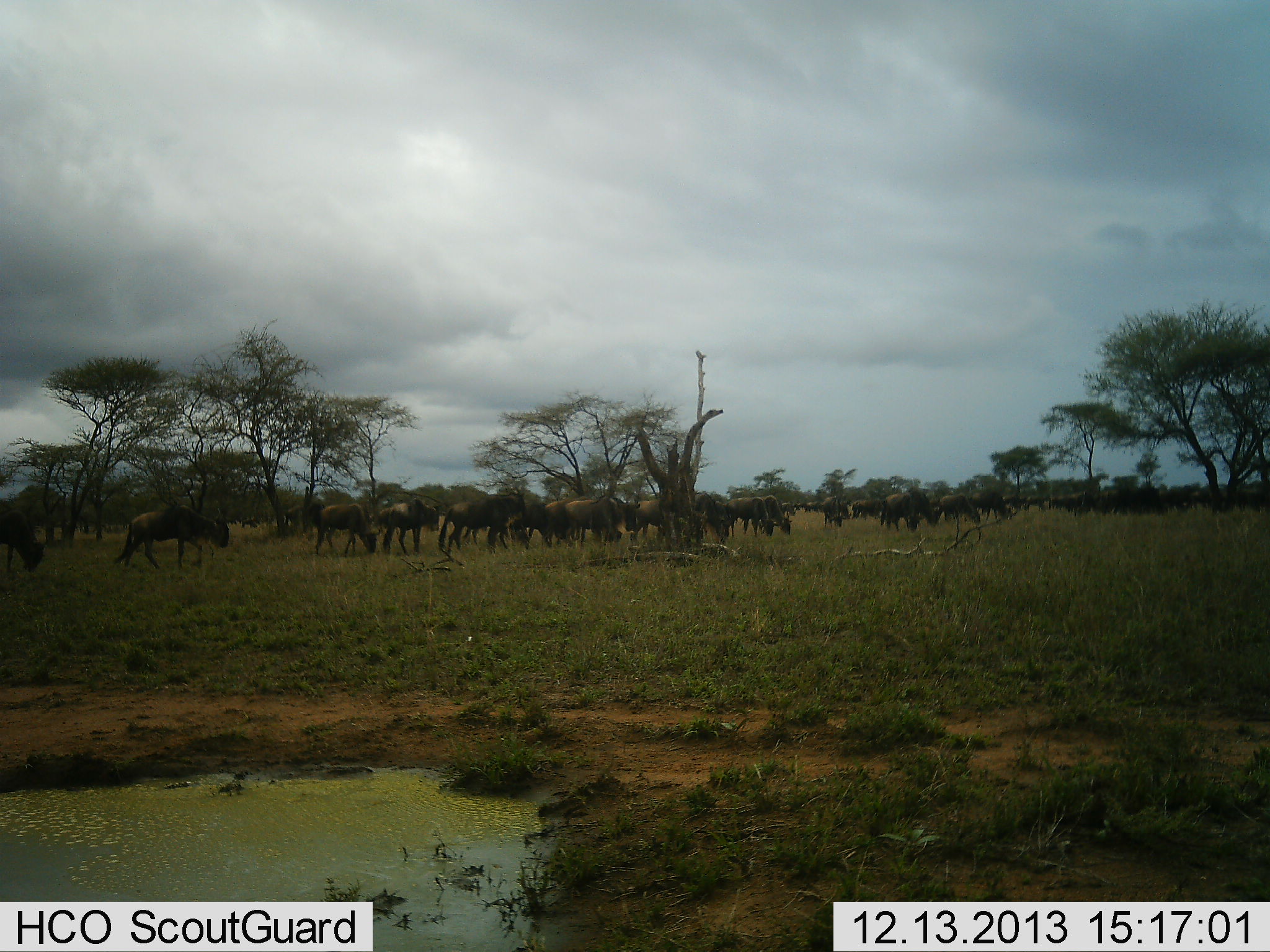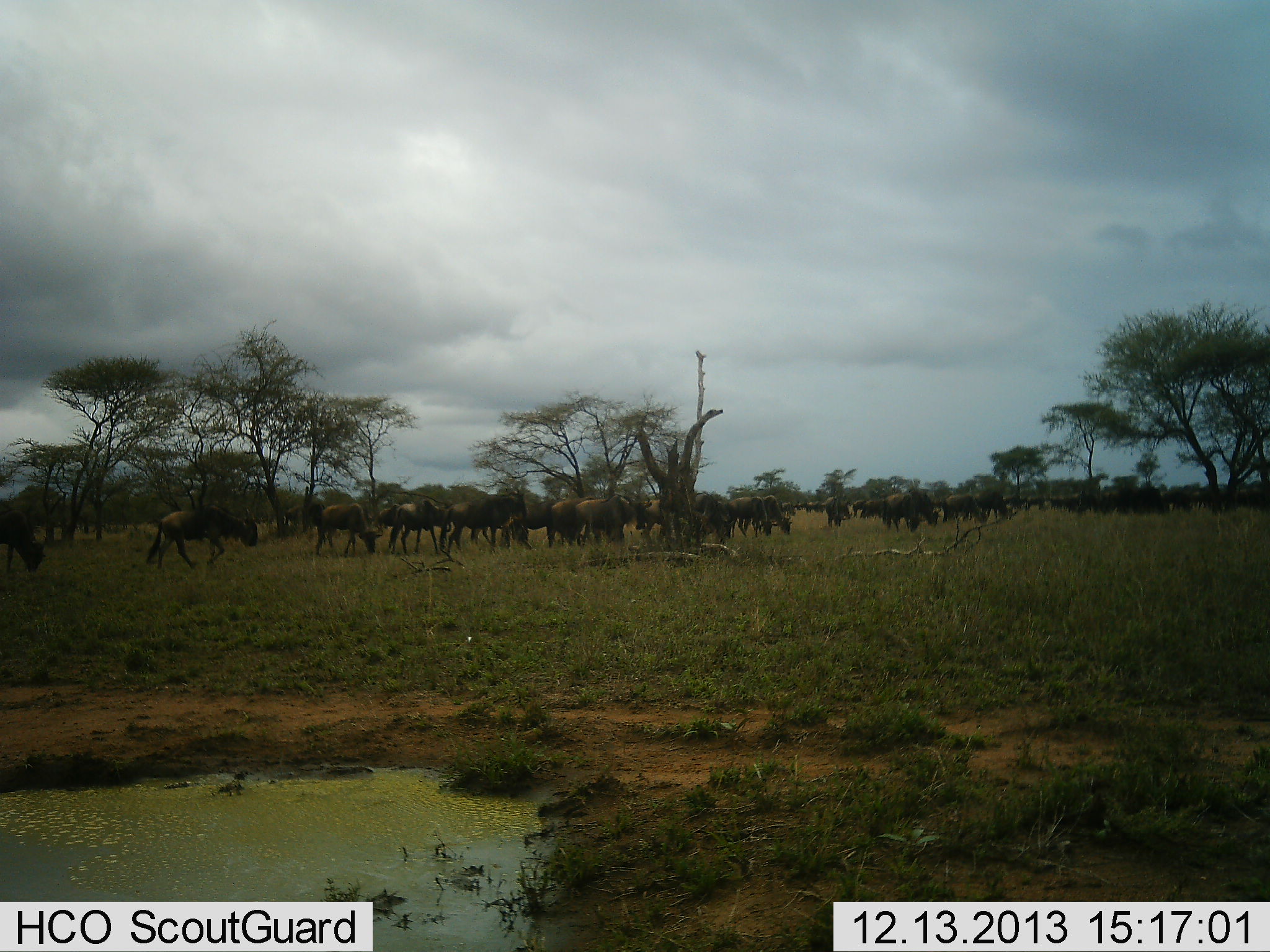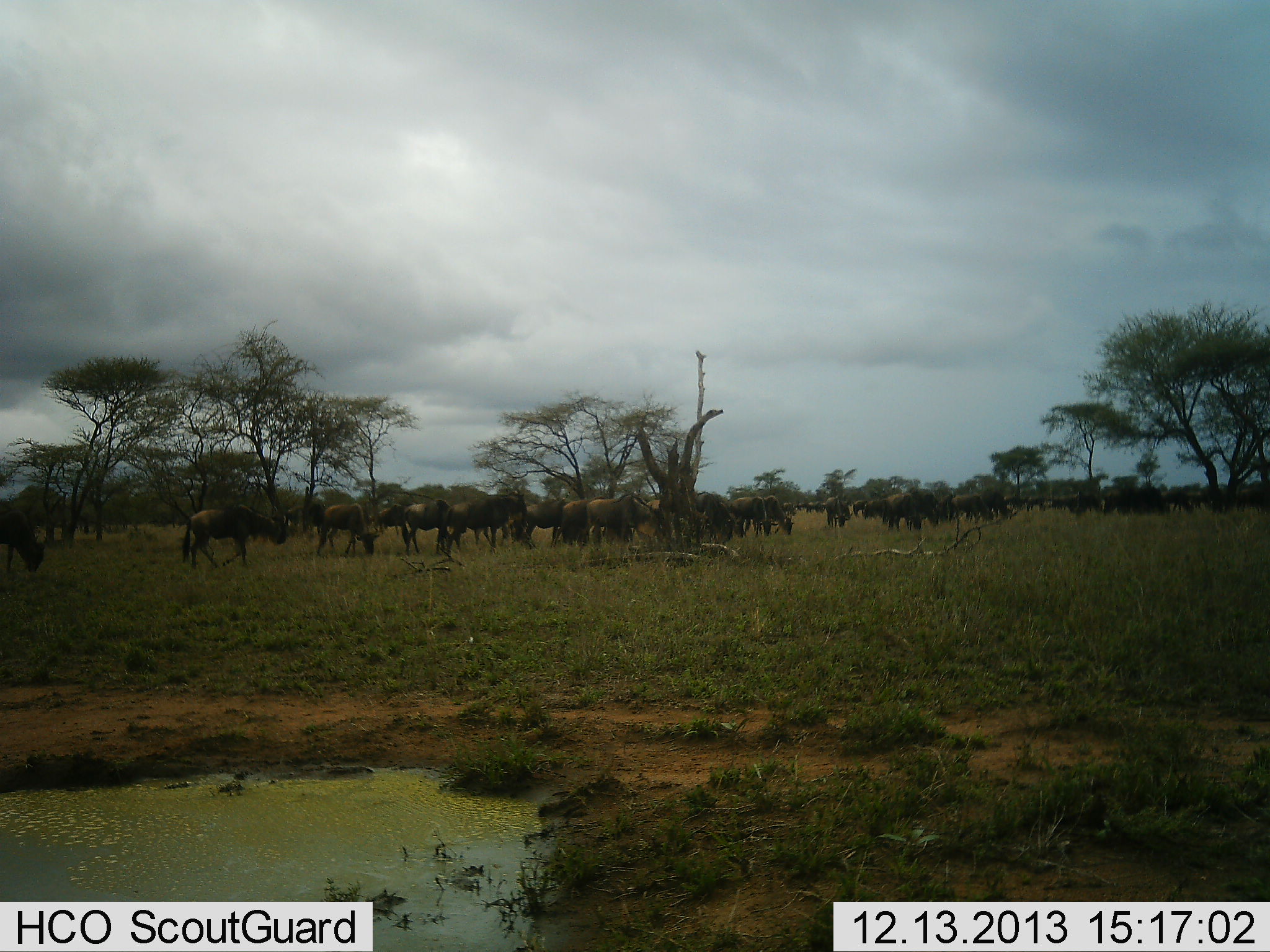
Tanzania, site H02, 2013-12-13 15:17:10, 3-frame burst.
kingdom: Animalia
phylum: Chordata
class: Mammalia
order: Artiodactyla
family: Bovidae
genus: Connochaetes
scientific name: Connochaetes taurinus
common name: blue wildebeest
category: wildebeest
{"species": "wildebeest (blue wildebeest) (Connochaetes taurinus)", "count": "11-50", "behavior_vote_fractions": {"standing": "28%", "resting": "5%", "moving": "85%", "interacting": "5%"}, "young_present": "0%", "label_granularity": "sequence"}